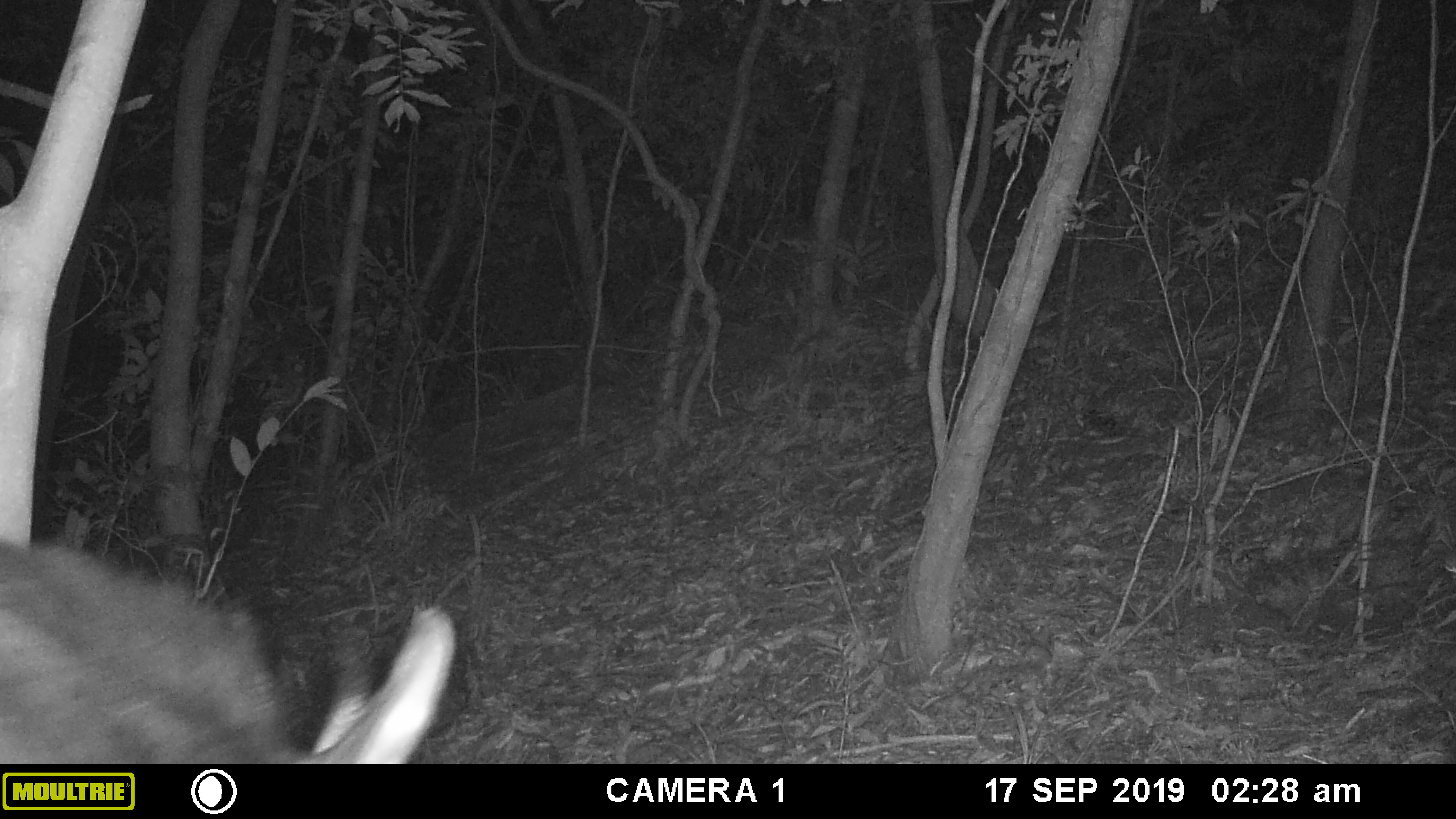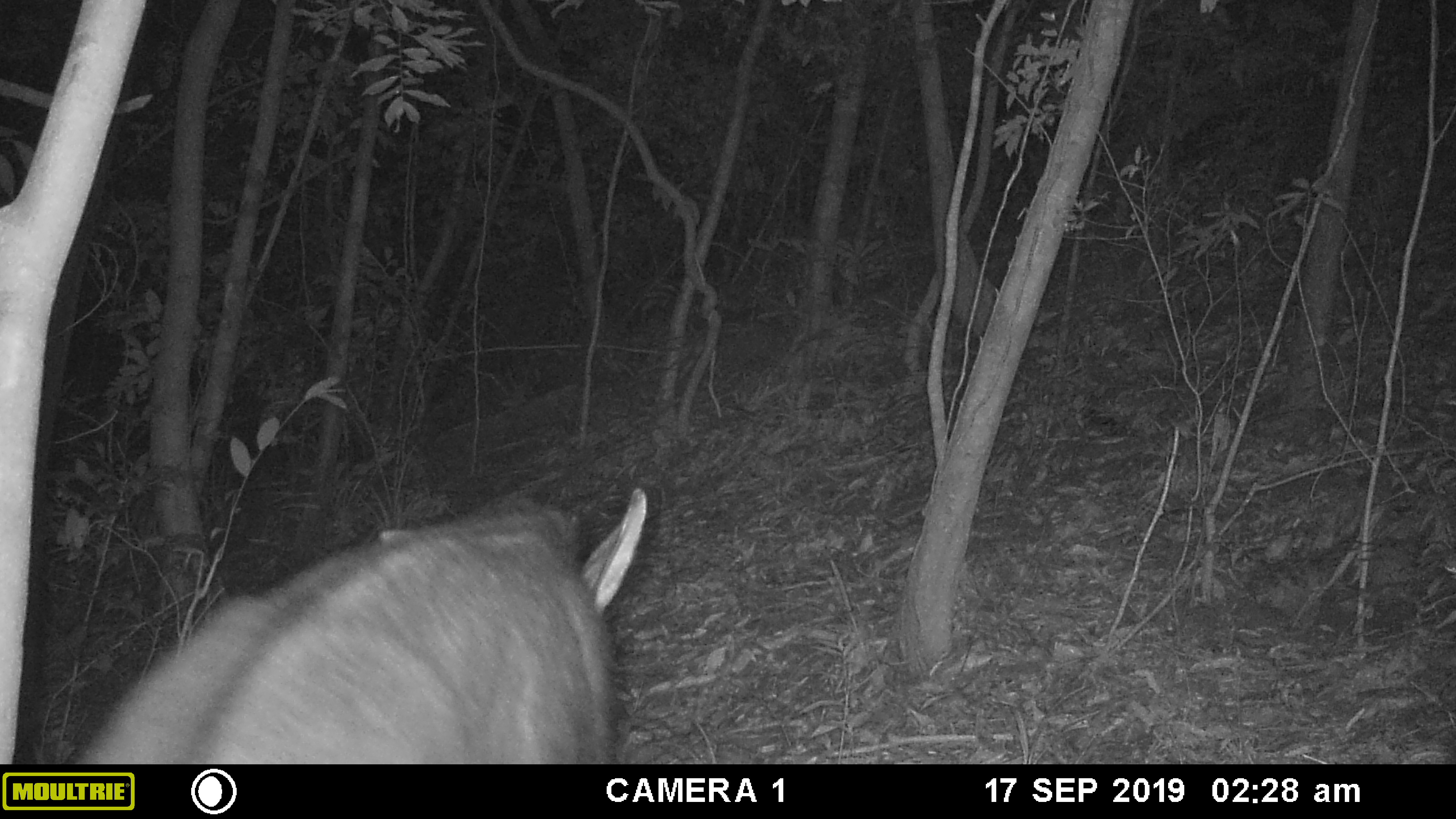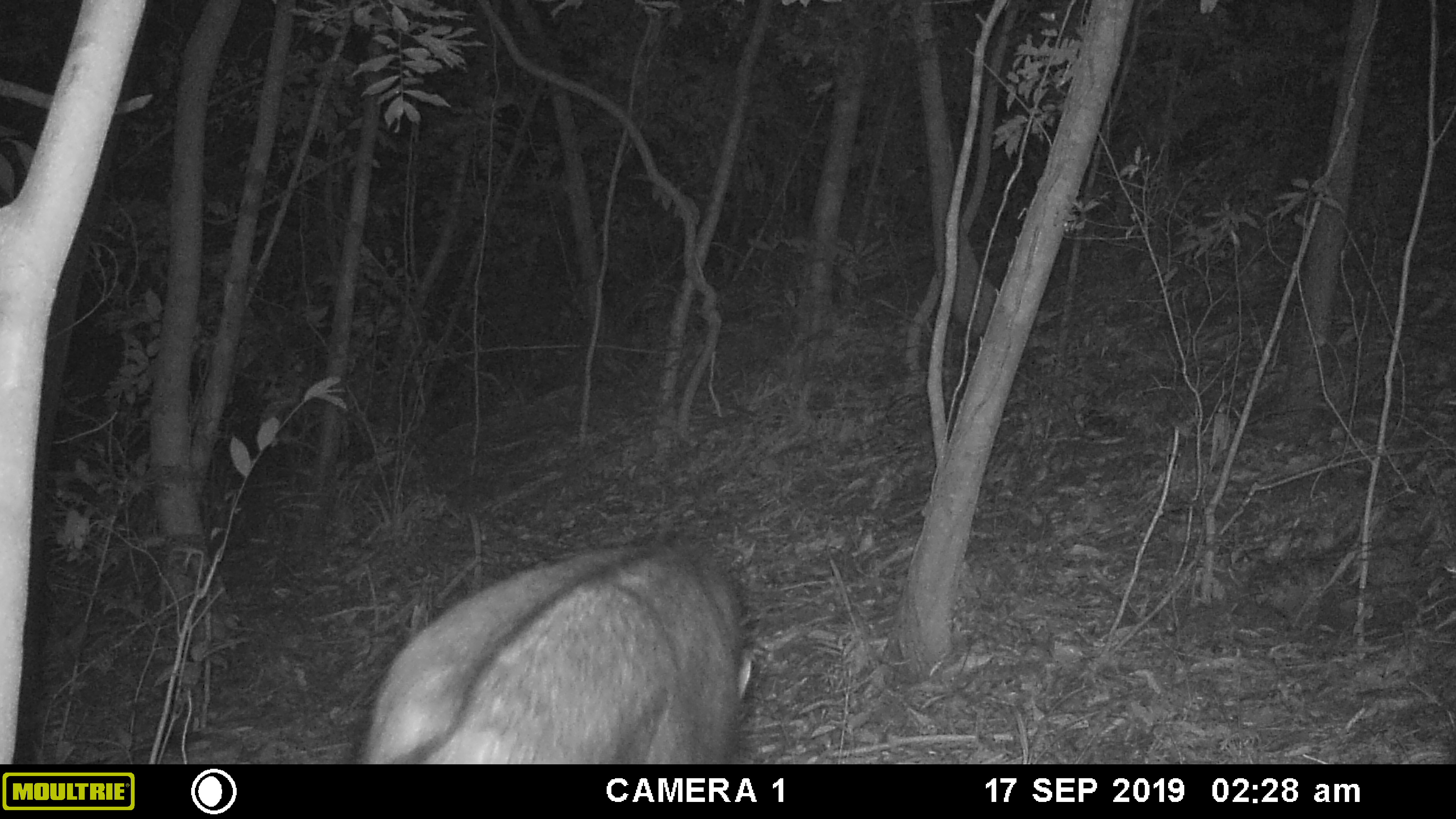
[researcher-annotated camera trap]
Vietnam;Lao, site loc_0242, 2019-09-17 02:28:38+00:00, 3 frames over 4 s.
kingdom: Animalia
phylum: Chordata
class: Mammalia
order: Artiodactyla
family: Bovidae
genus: Capricornis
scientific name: Capricornis sumatraensis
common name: chinese serow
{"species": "chinese serow (Capricornis sumatraensis)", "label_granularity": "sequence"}